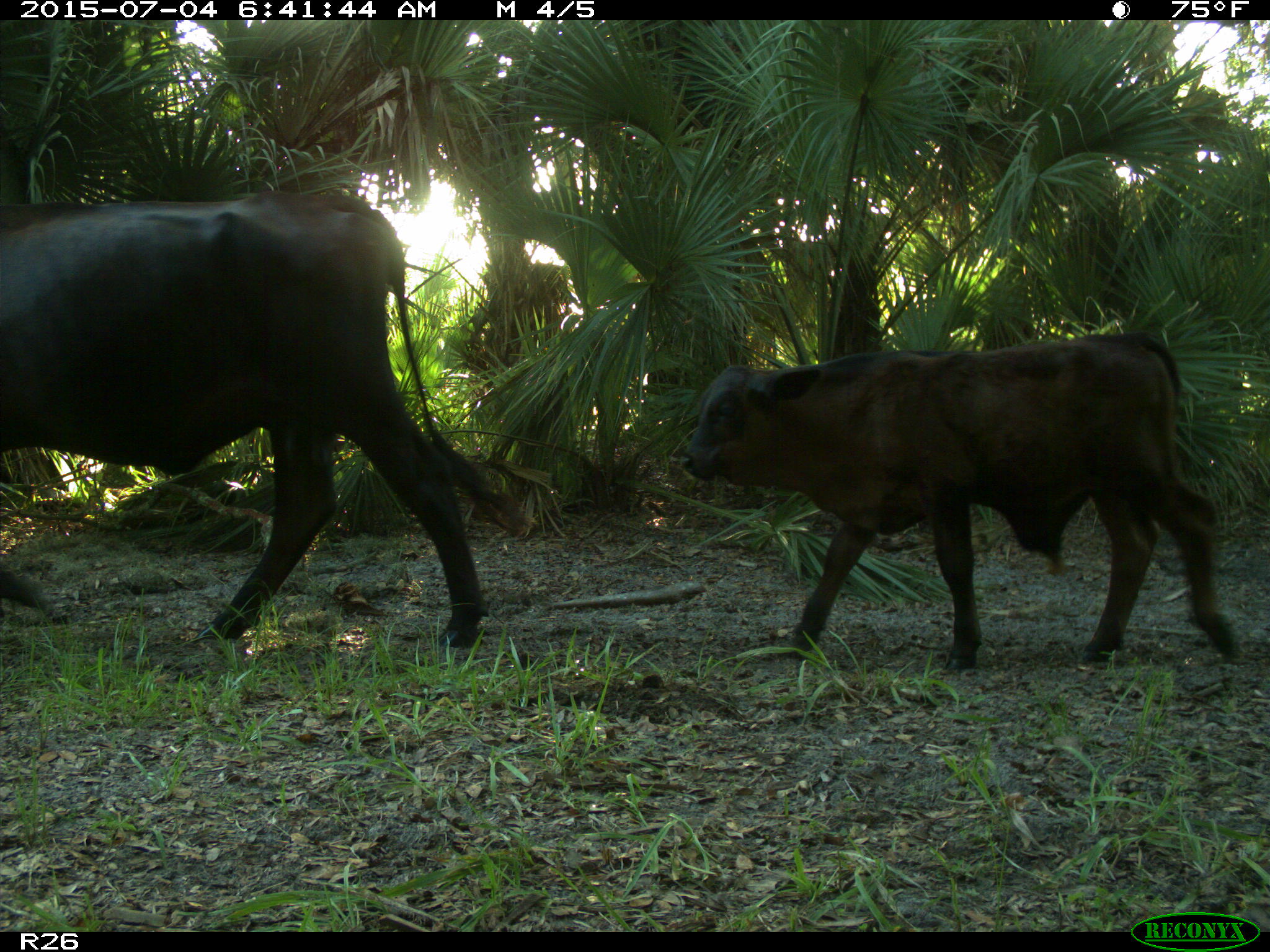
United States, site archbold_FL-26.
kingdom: Animalia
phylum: Chordata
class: Mammalia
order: Artiodactyla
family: Bovidae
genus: Bos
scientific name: Bos taurus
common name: domestic cow